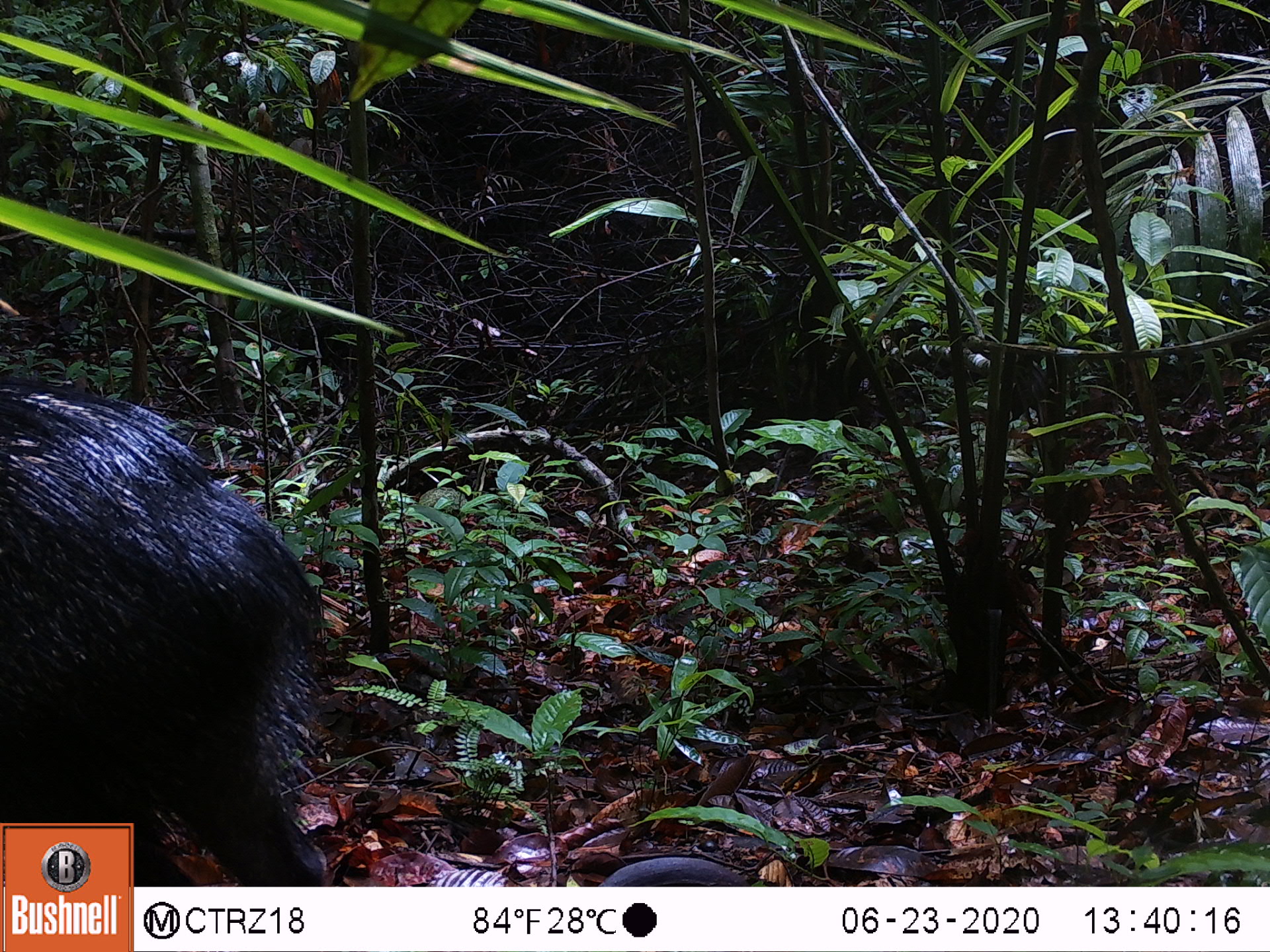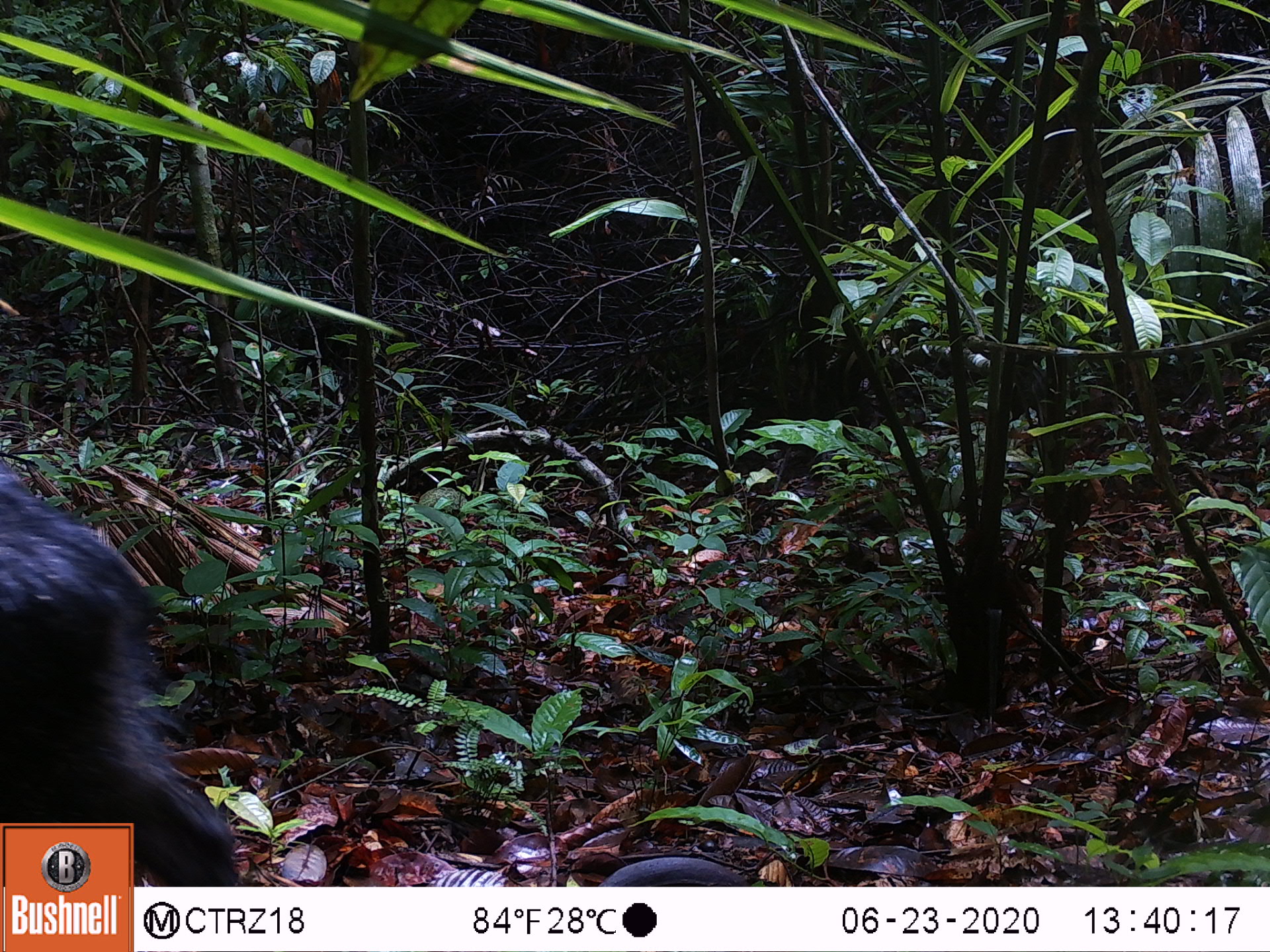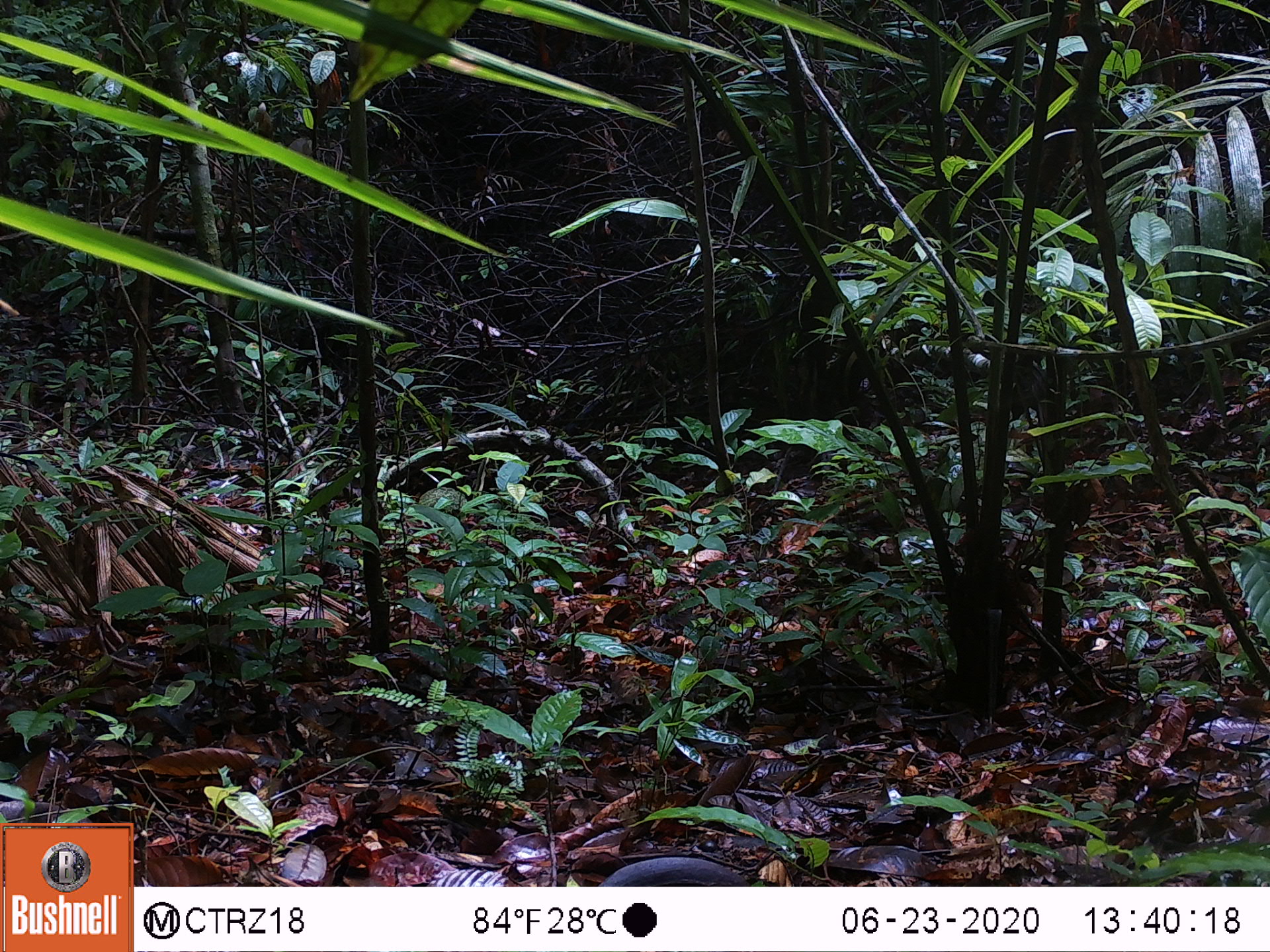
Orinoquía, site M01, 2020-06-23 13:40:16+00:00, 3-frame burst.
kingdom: Animalia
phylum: Chordata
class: Mammalia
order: Artiodactyla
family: Tayassuidae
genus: Pecari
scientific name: Pecari tajacu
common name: collared peccary